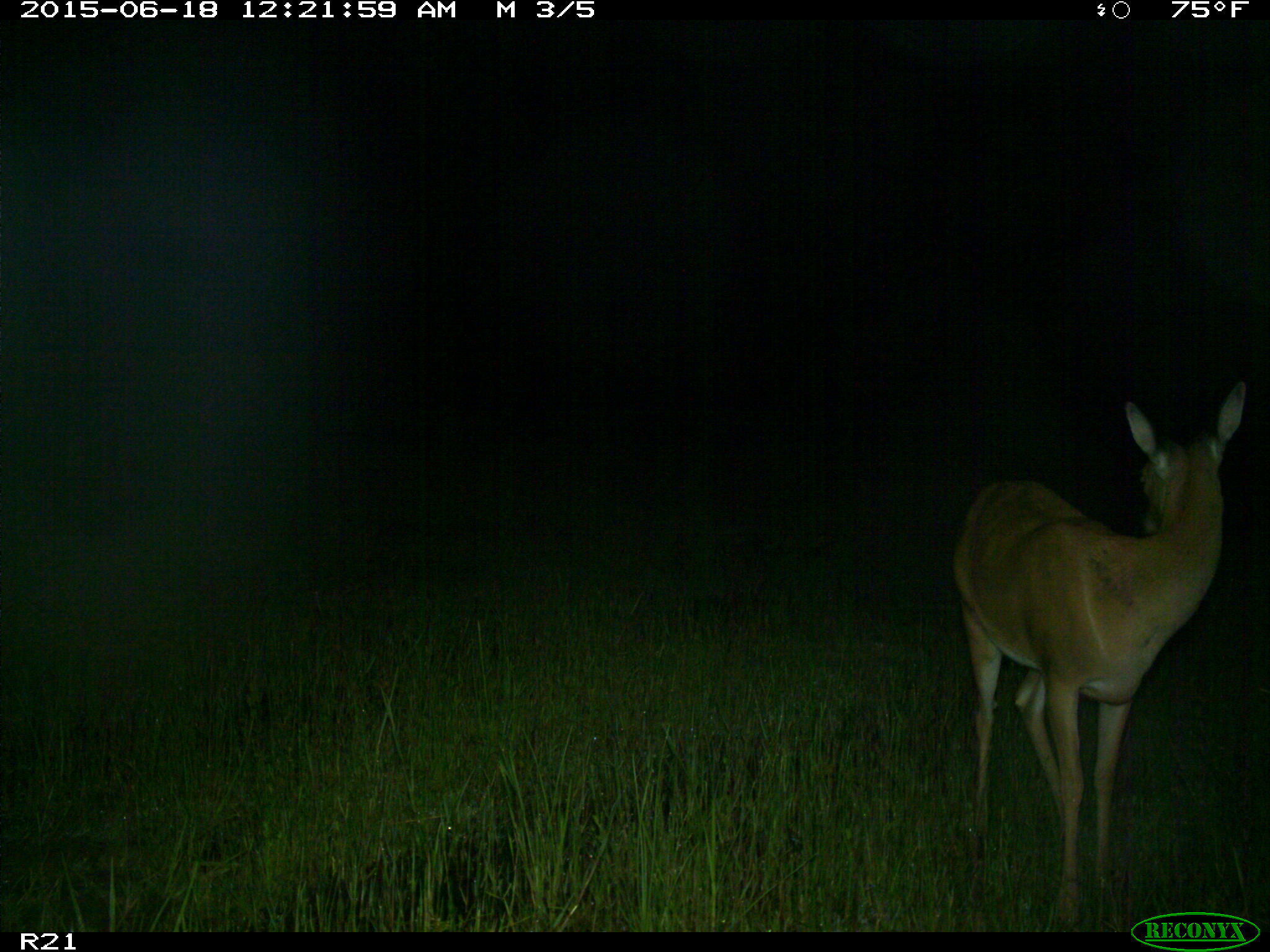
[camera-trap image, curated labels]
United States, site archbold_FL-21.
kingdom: Animalia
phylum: Chordata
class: Mammalia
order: Artiodactyla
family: Cervidae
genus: Odocoileus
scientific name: Odocoileus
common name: deer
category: unidentified deer